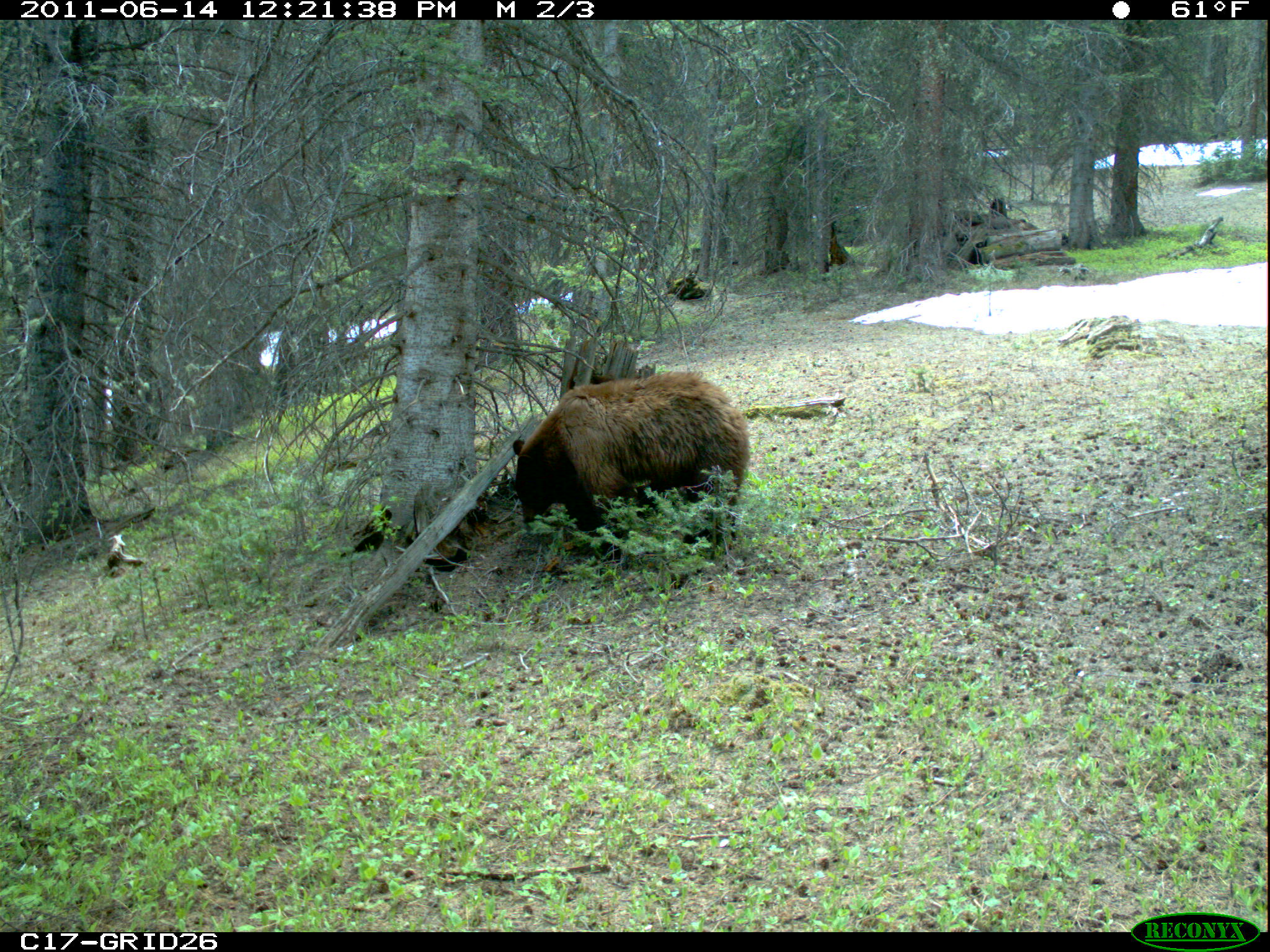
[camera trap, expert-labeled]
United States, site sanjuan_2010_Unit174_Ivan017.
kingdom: Animalia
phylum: Chordata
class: Mammalia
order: Carnivora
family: Ursidae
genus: Ursus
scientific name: Ursus americanus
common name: american black bear